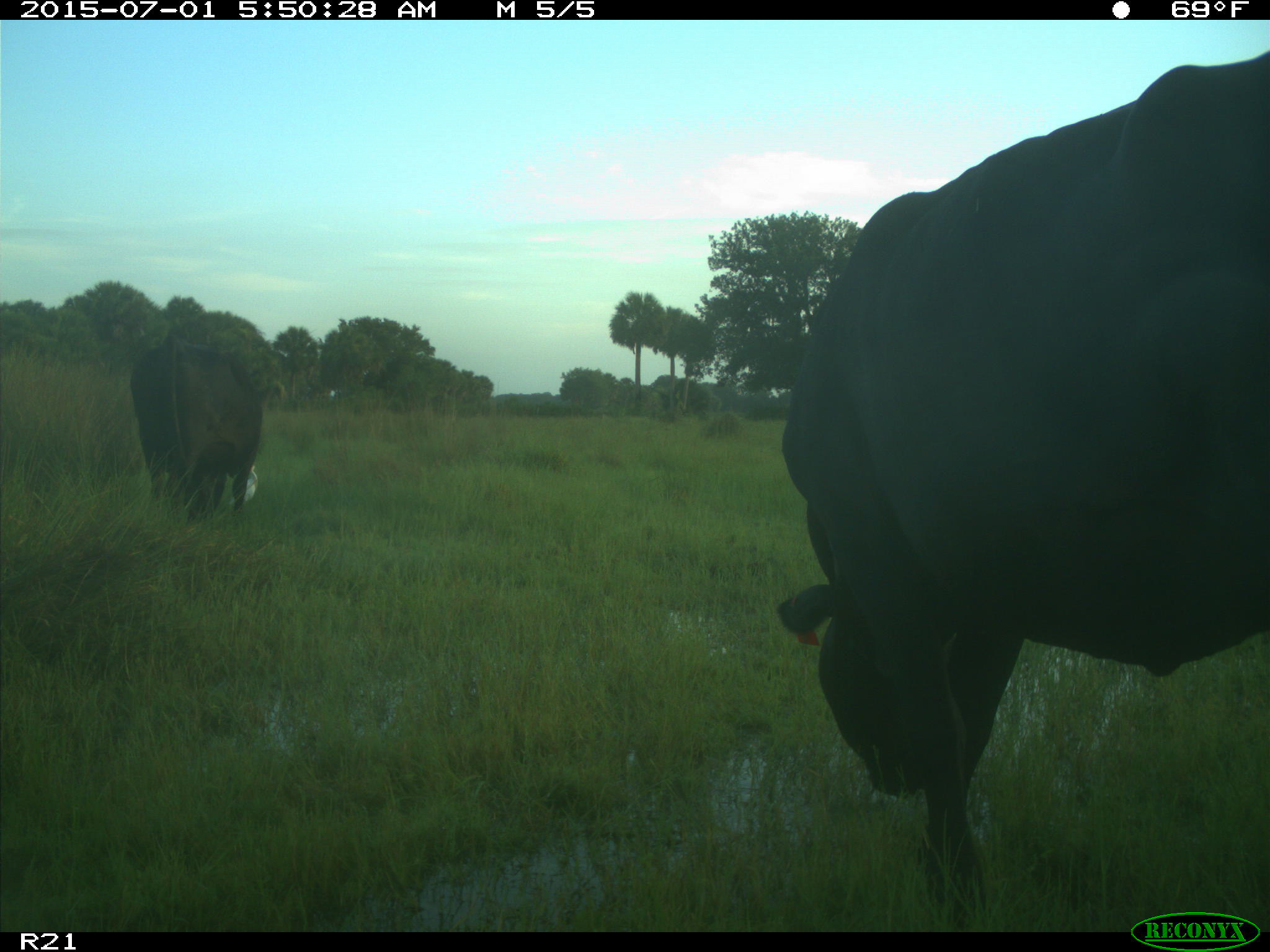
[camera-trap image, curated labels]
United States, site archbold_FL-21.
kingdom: Animalia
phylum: Chordata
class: Mammalia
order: Artiodactyla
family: Bovidae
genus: Bos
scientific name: Bos taurus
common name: domestic cow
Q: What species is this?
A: Bos taurus (domestic cow).